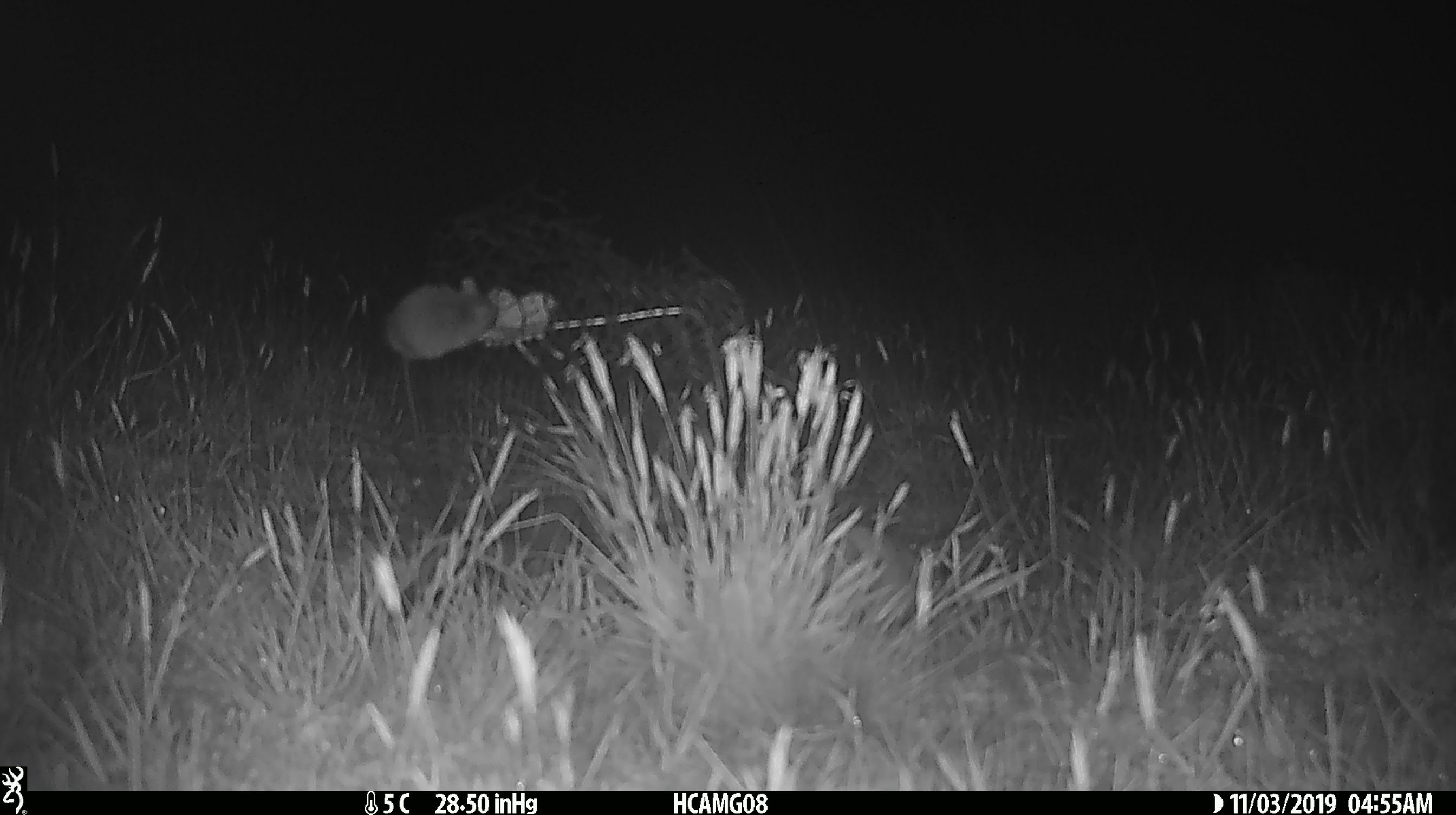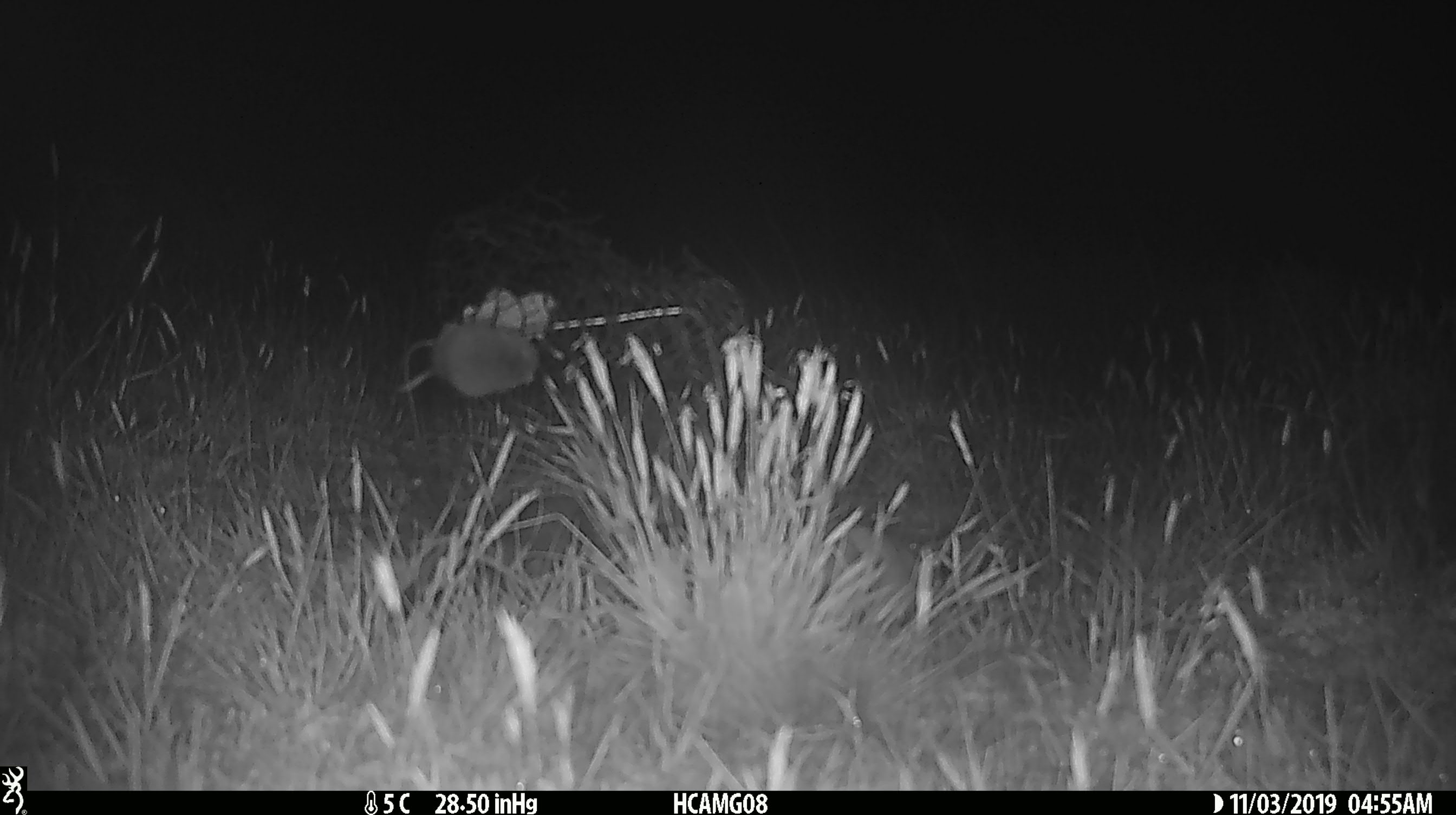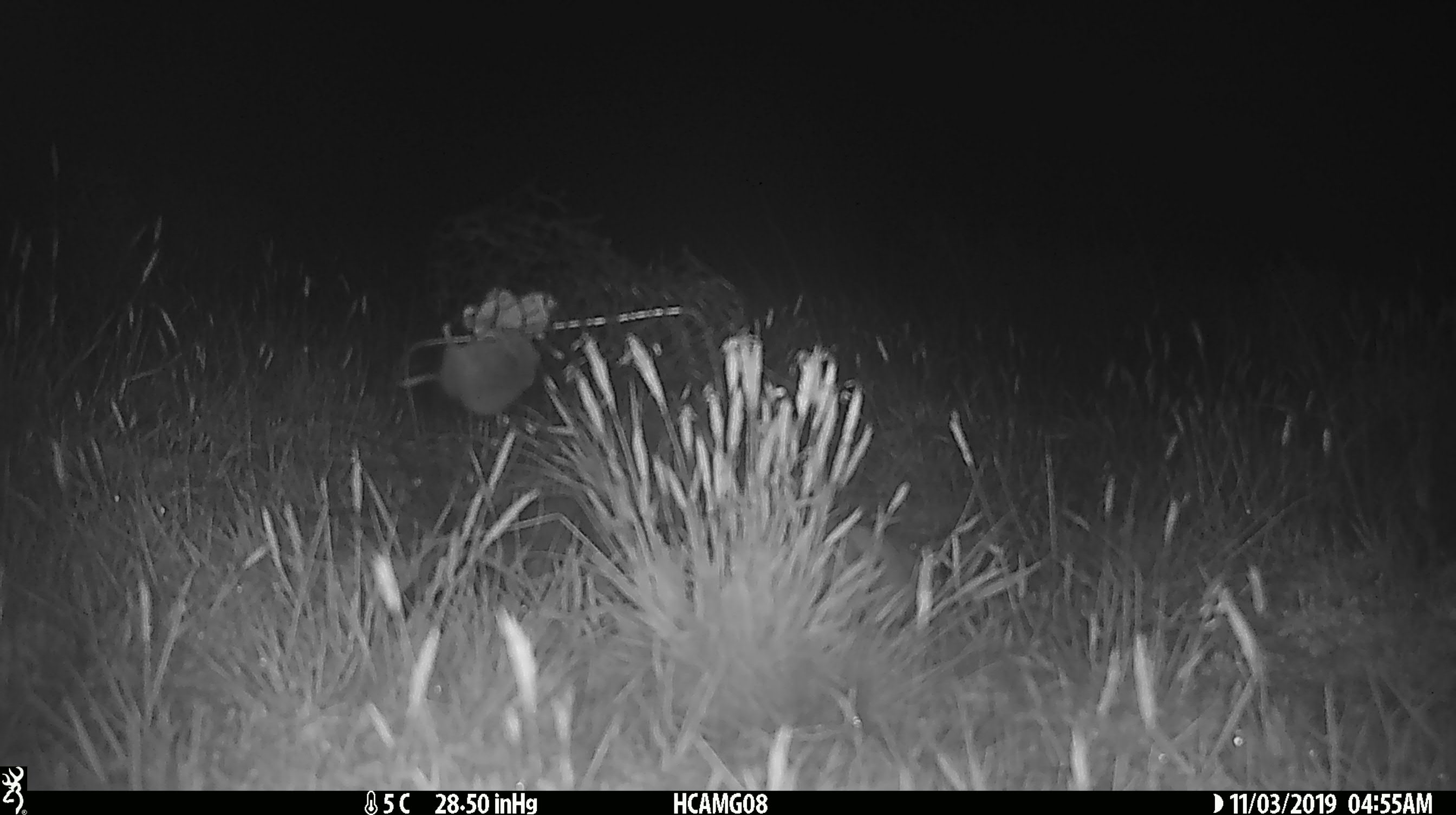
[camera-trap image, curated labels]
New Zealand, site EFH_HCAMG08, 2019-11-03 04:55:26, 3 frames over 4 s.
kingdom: Animalia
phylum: Chordata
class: Mammalia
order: Rodentia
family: Muridae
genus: Mus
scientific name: Mus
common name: mouse